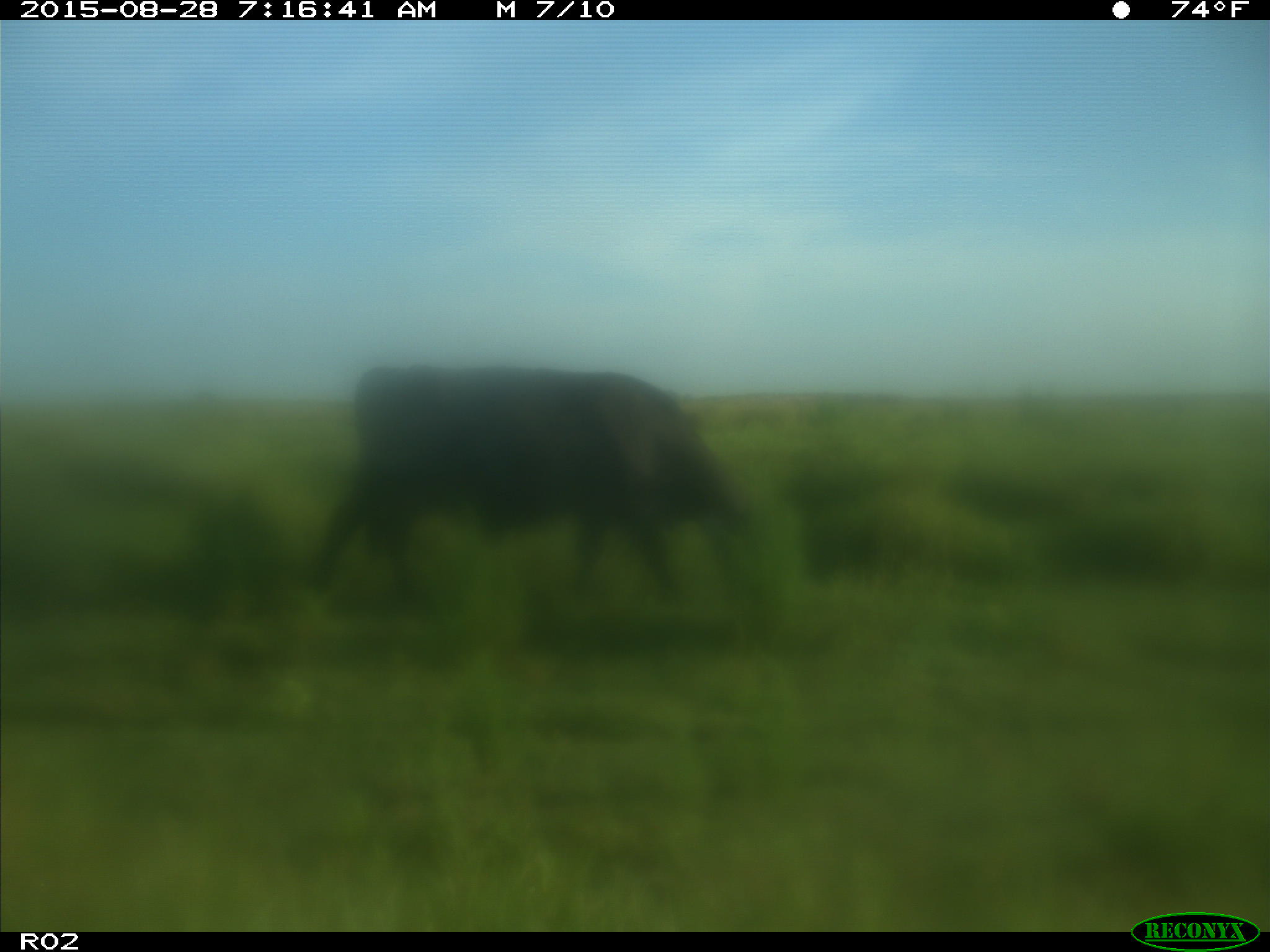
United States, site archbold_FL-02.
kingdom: Animalia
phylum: Chordata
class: Mammalia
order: Artiodactyla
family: Bovidae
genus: Bos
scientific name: Bos taurus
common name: domestic cow